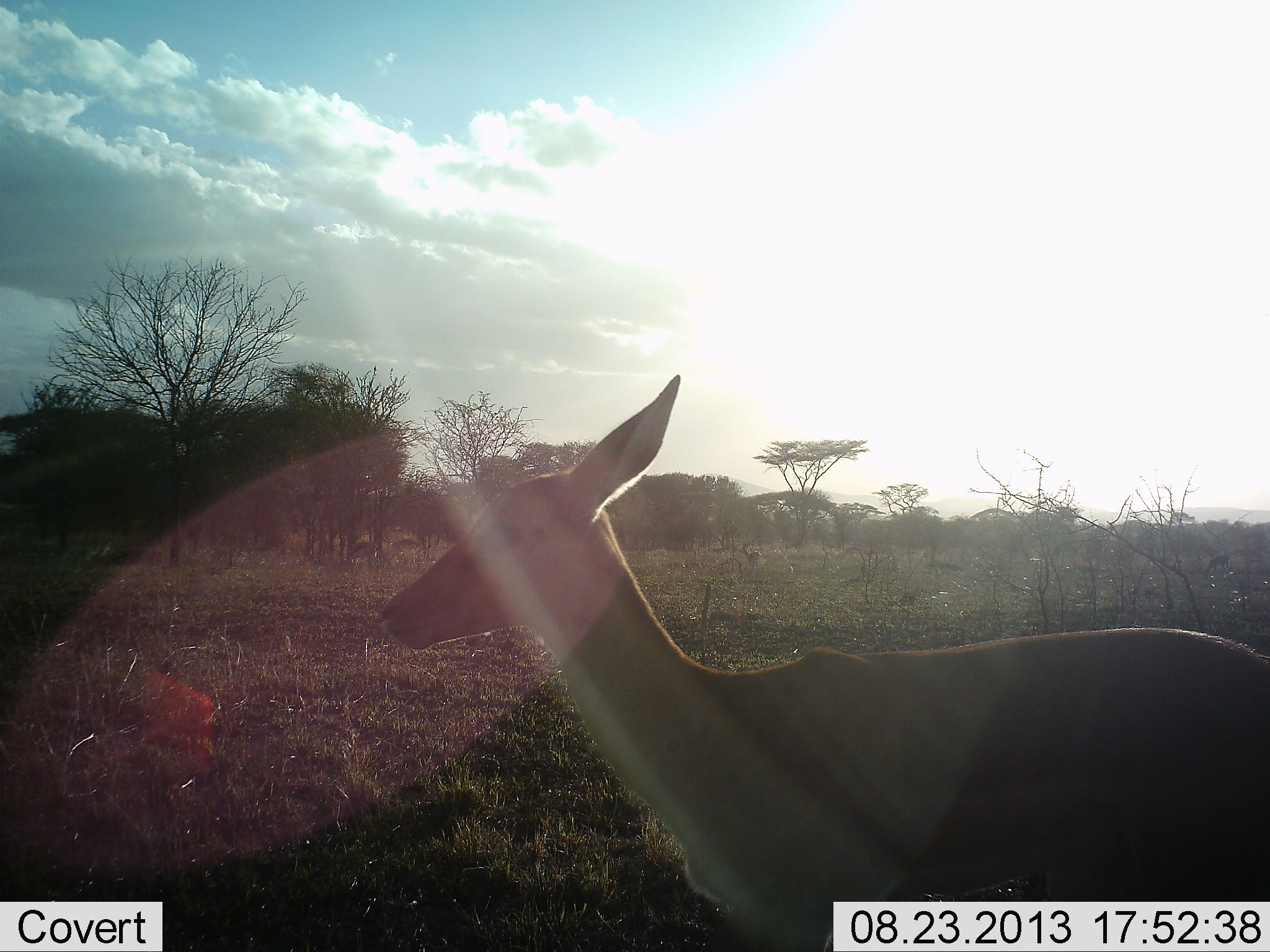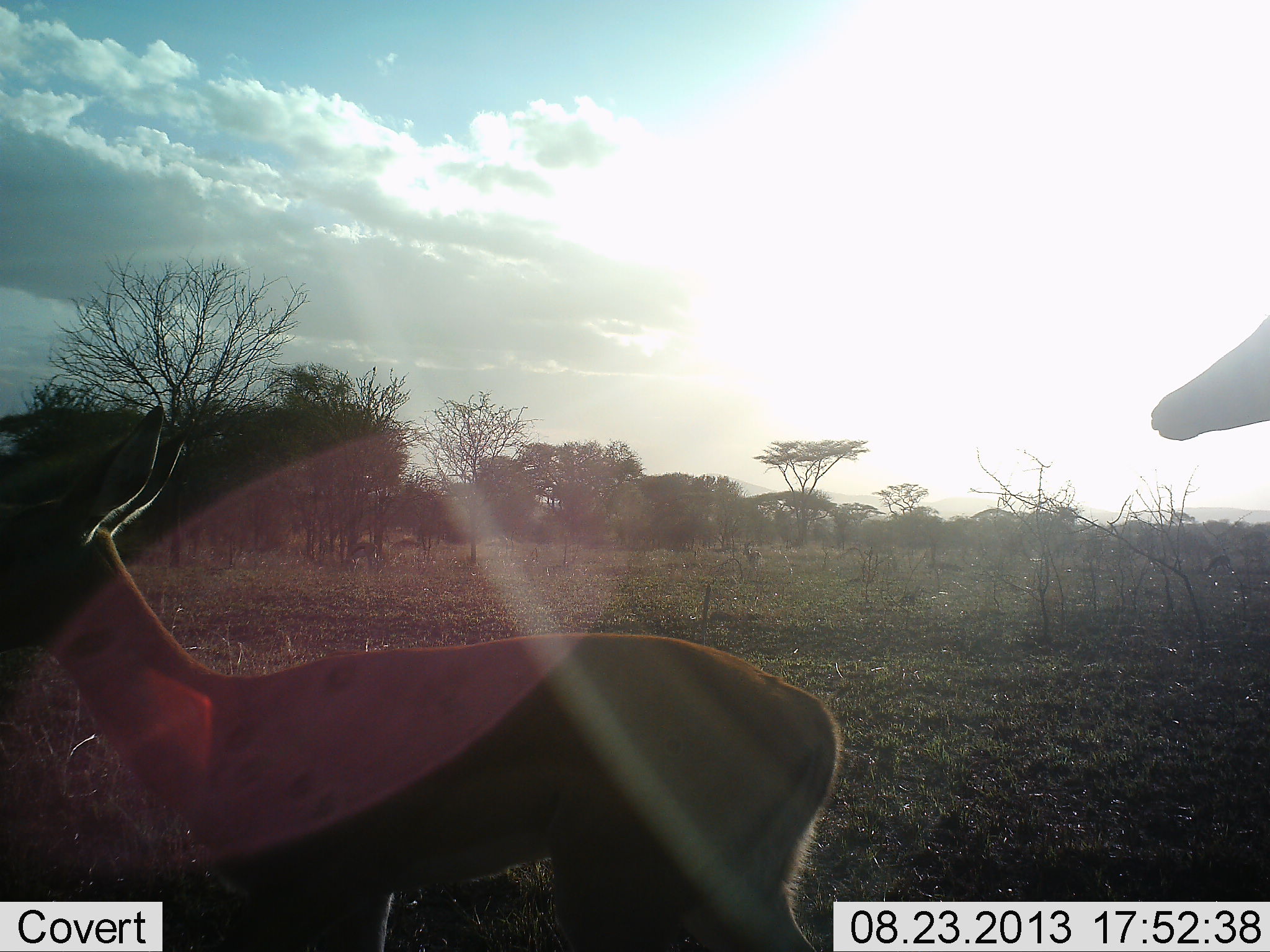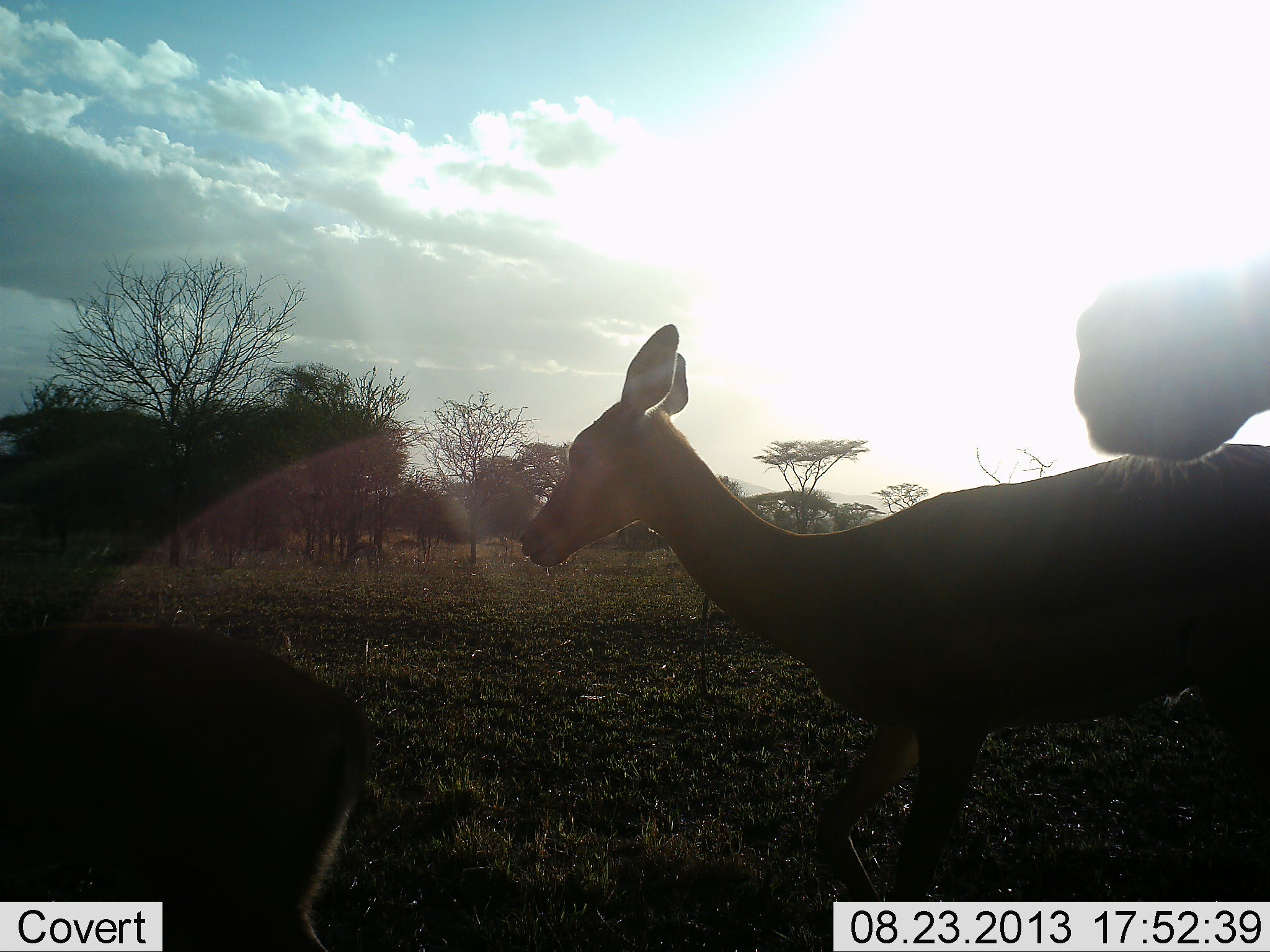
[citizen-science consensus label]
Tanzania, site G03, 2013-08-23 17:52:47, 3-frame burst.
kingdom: Animalia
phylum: Chordata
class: Mammalia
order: Artiodactyla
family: Bovidae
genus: Aepyceros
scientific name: Aepyceros melampus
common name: impala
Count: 3.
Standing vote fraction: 30%.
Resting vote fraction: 0%.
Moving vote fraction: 90%.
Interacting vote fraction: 0%.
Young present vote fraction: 10%.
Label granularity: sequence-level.